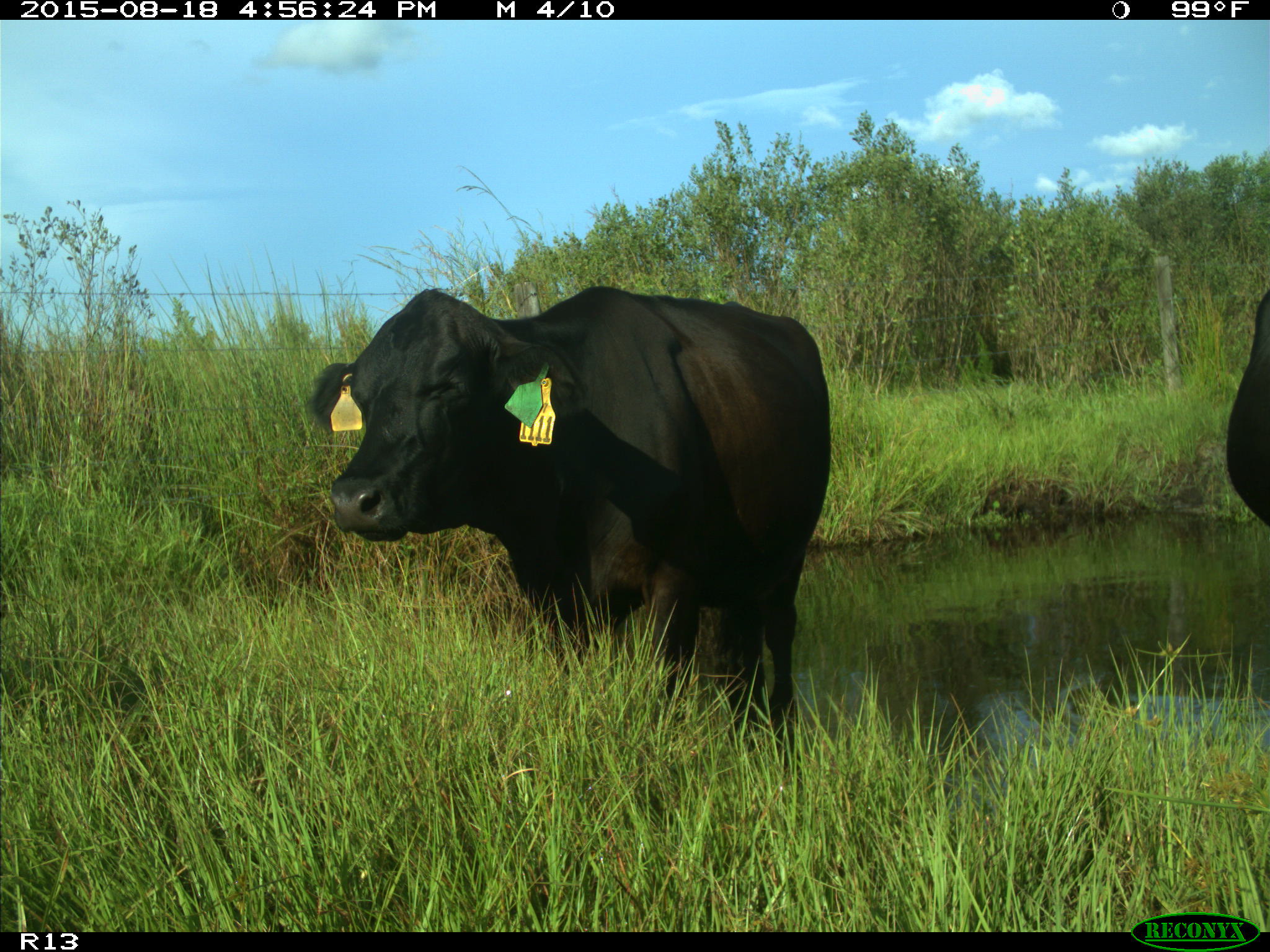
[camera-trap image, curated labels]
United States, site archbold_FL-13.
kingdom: Animalia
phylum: Chordata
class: Mammalia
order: Artiodactyla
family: Bovidae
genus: Bos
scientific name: Bos taurus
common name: domestic cow